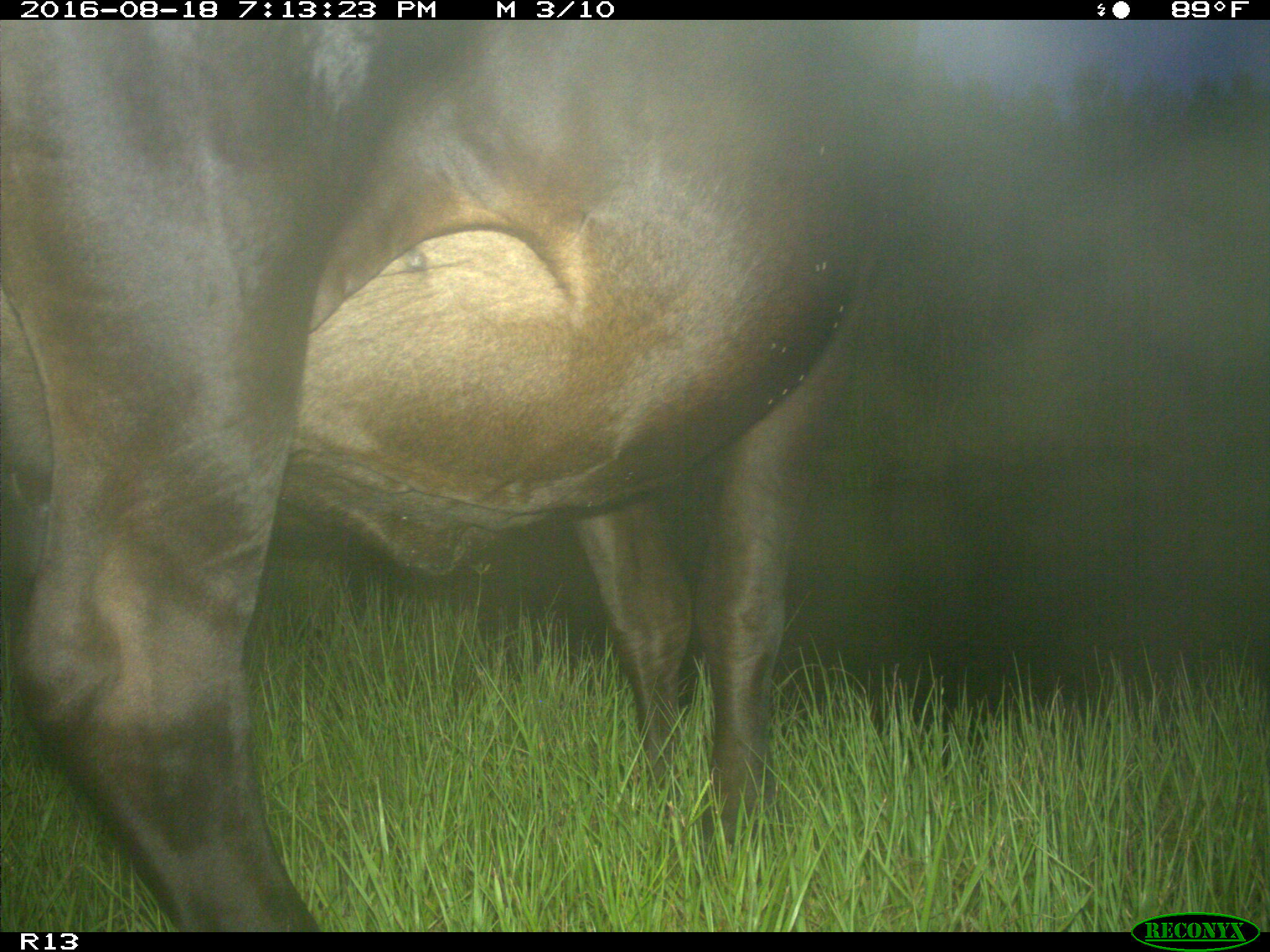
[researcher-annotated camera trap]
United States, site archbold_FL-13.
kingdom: Animalia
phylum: Chordata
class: Mammalia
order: Artiodactyla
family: Bovidae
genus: Bos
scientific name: Bos taurus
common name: domestic cow